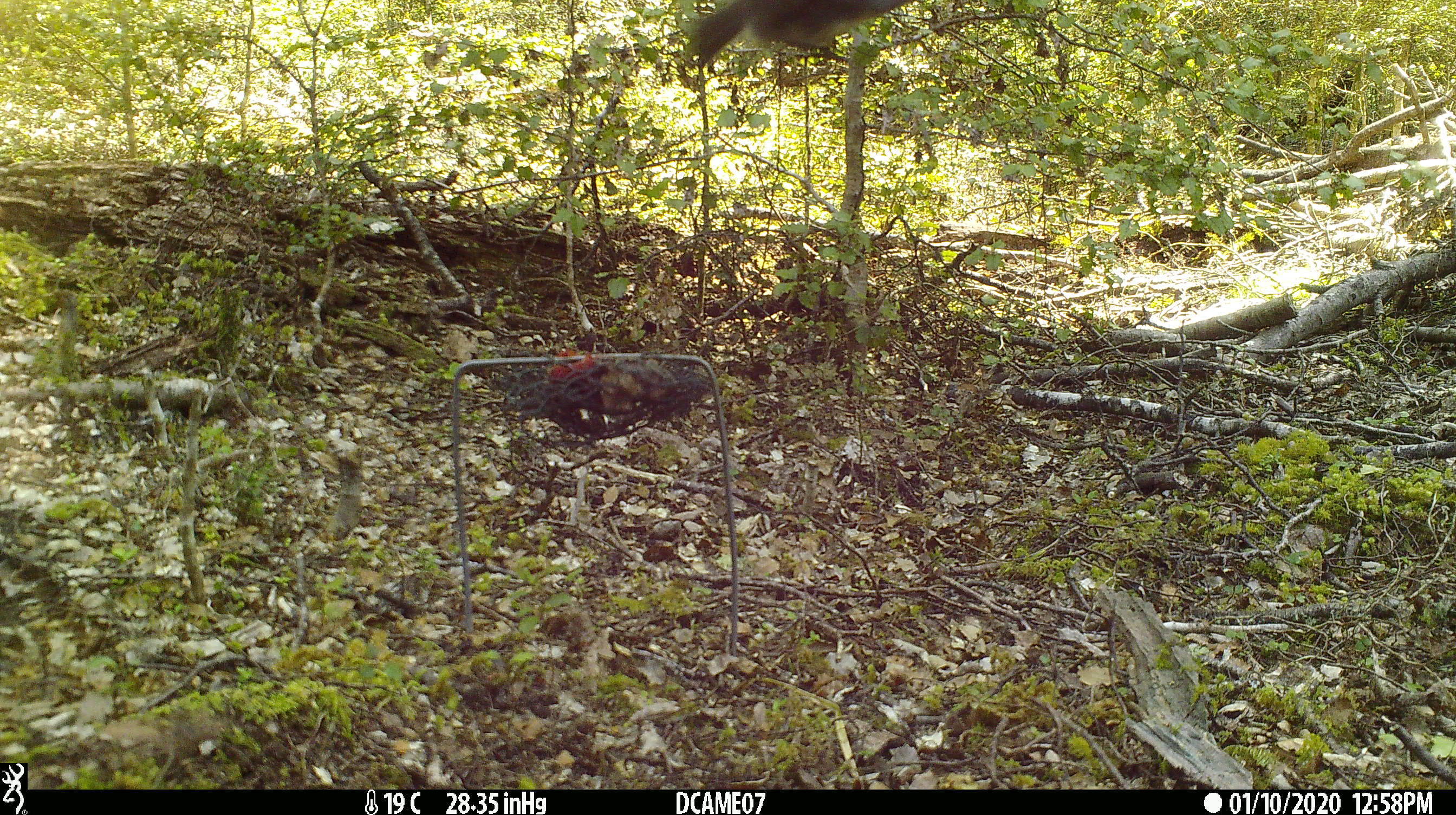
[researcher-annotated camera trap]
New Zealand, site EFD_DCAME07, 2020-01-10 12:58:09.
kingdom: Animalia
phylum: Chordata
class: Aves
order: Passeriformes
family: Petroicidae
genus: Petroica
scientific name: Petroica australis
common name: new zealand robin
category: robin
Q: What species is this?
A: Robin (new zealand robin) (Petroica australis).